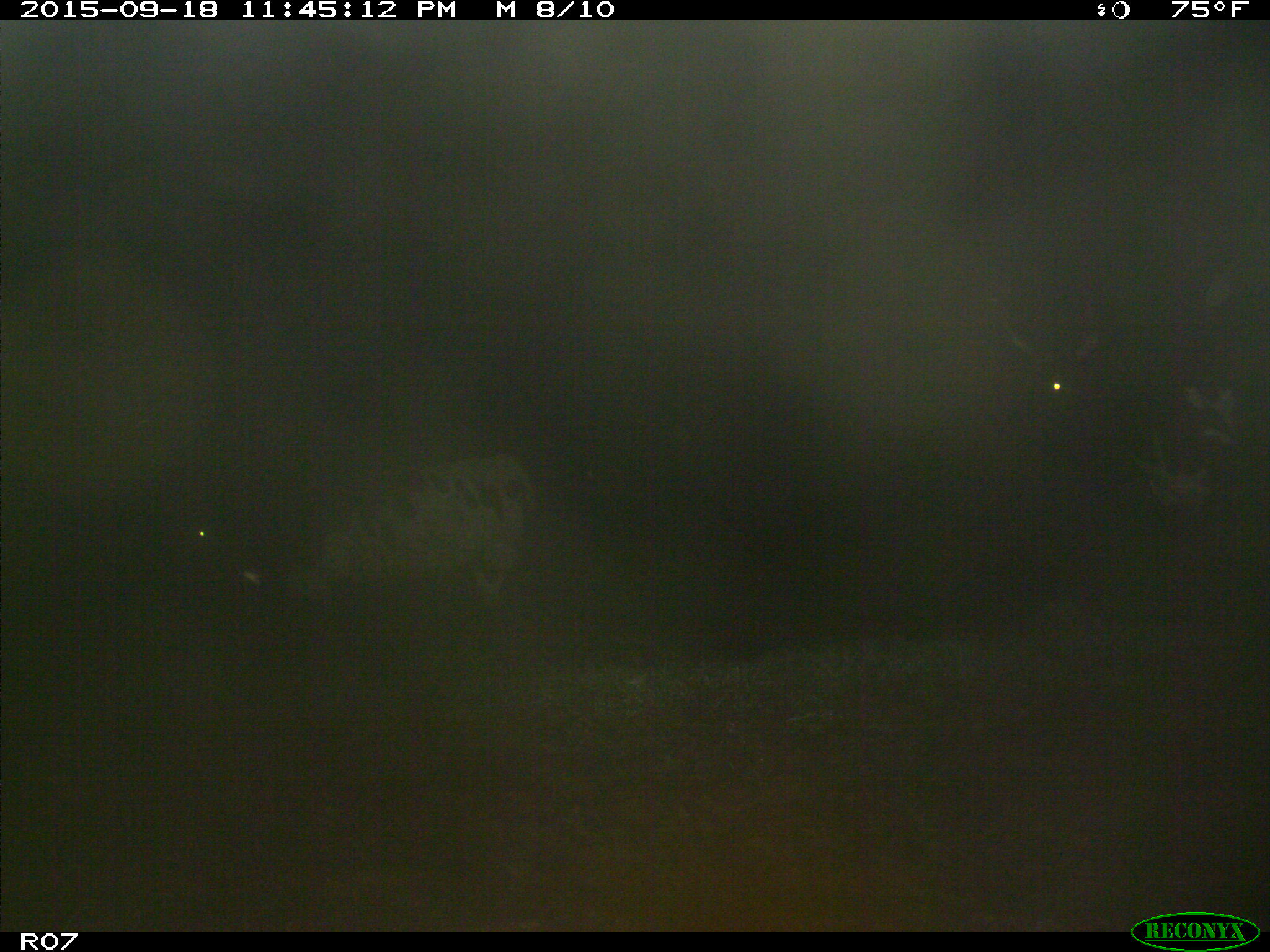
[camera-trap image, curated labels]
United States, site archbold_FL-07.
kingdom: Animalia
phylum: Chordata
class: Mammalia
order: Artiodactyla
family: Bovidae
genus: Bos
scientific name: Bos taurus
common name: domestic cow